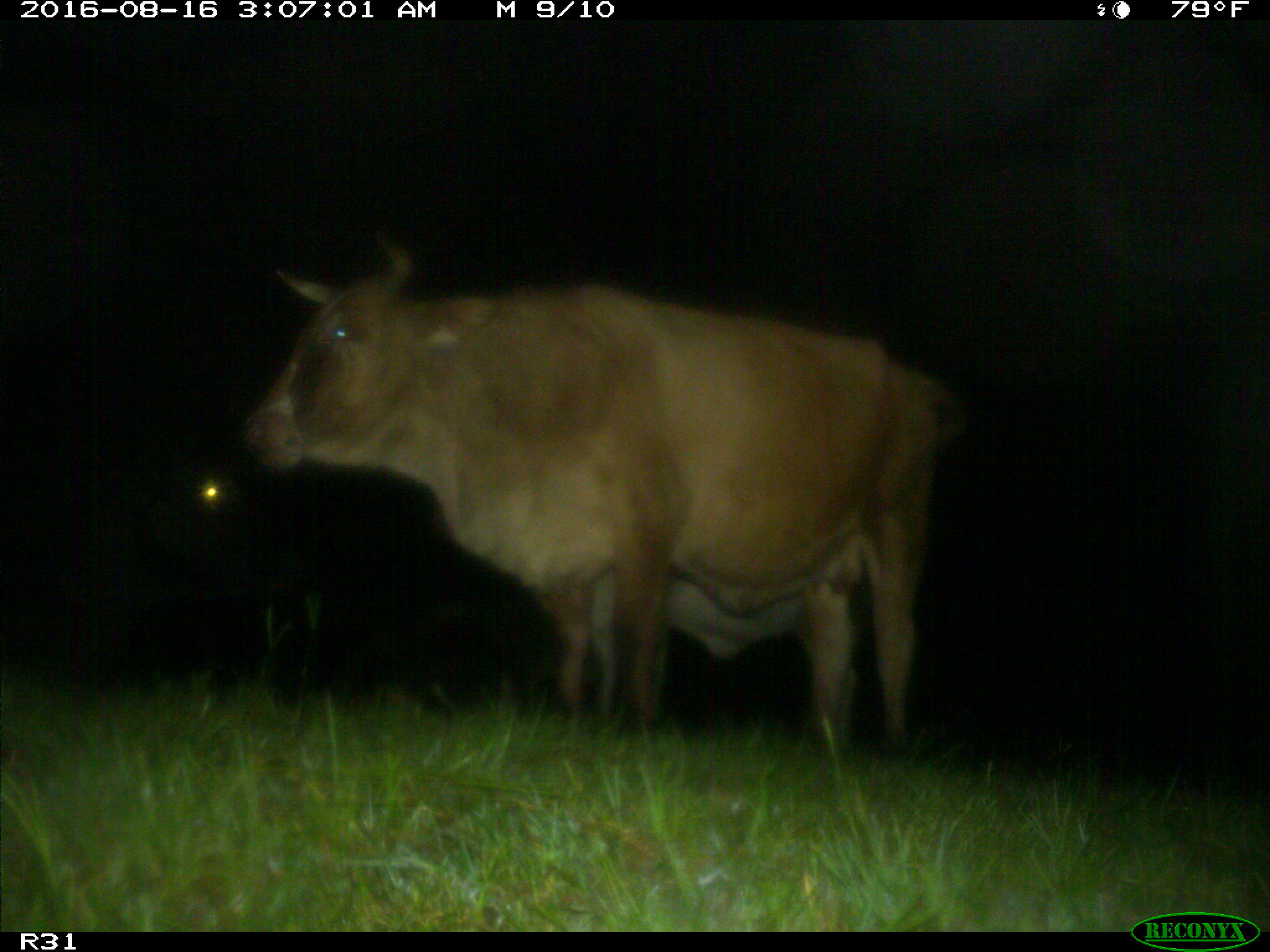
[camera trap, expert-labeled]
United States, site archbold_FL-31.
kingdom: Animalia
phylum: Chordata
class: Mammalia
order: Artiodactyla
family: Bovidae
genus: Bos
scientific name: Bos taurus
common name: domestic cow